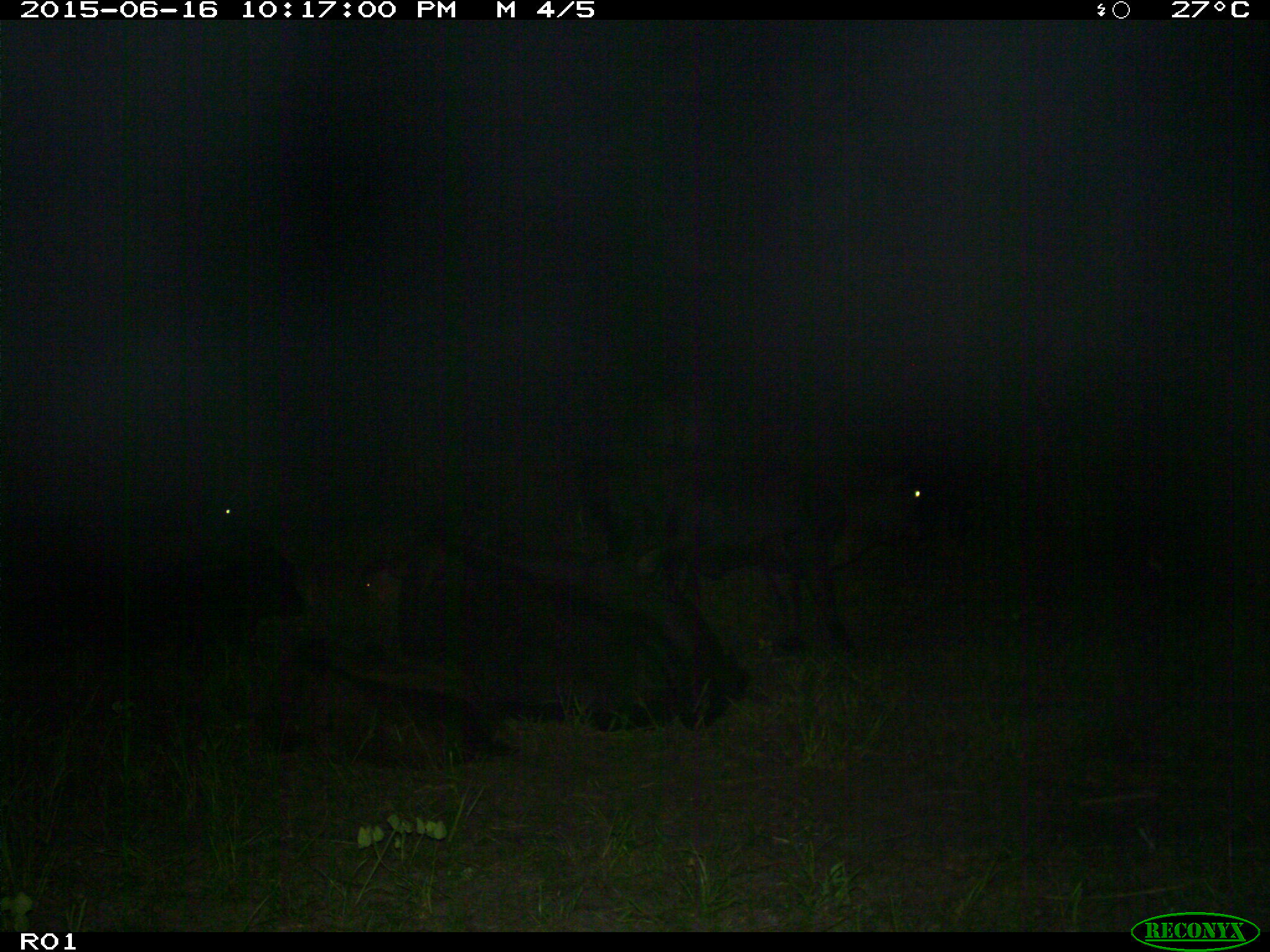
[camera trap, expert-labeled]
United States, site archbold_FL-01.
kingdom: Animalia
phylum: Chordata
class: Mammalia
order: Artiodactyla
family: Bovidae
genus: Bos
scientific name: Bos taurus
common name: domestic cow